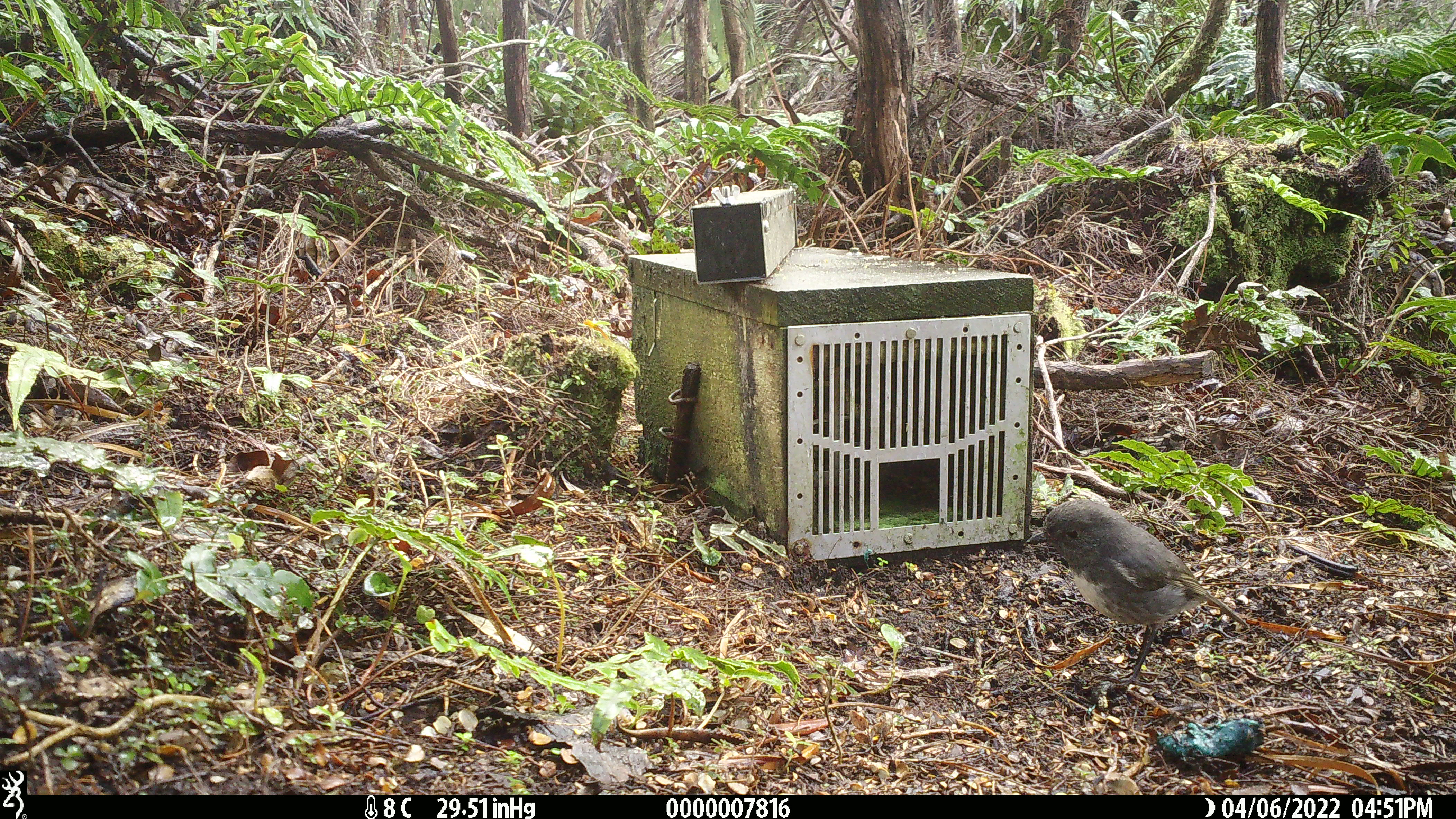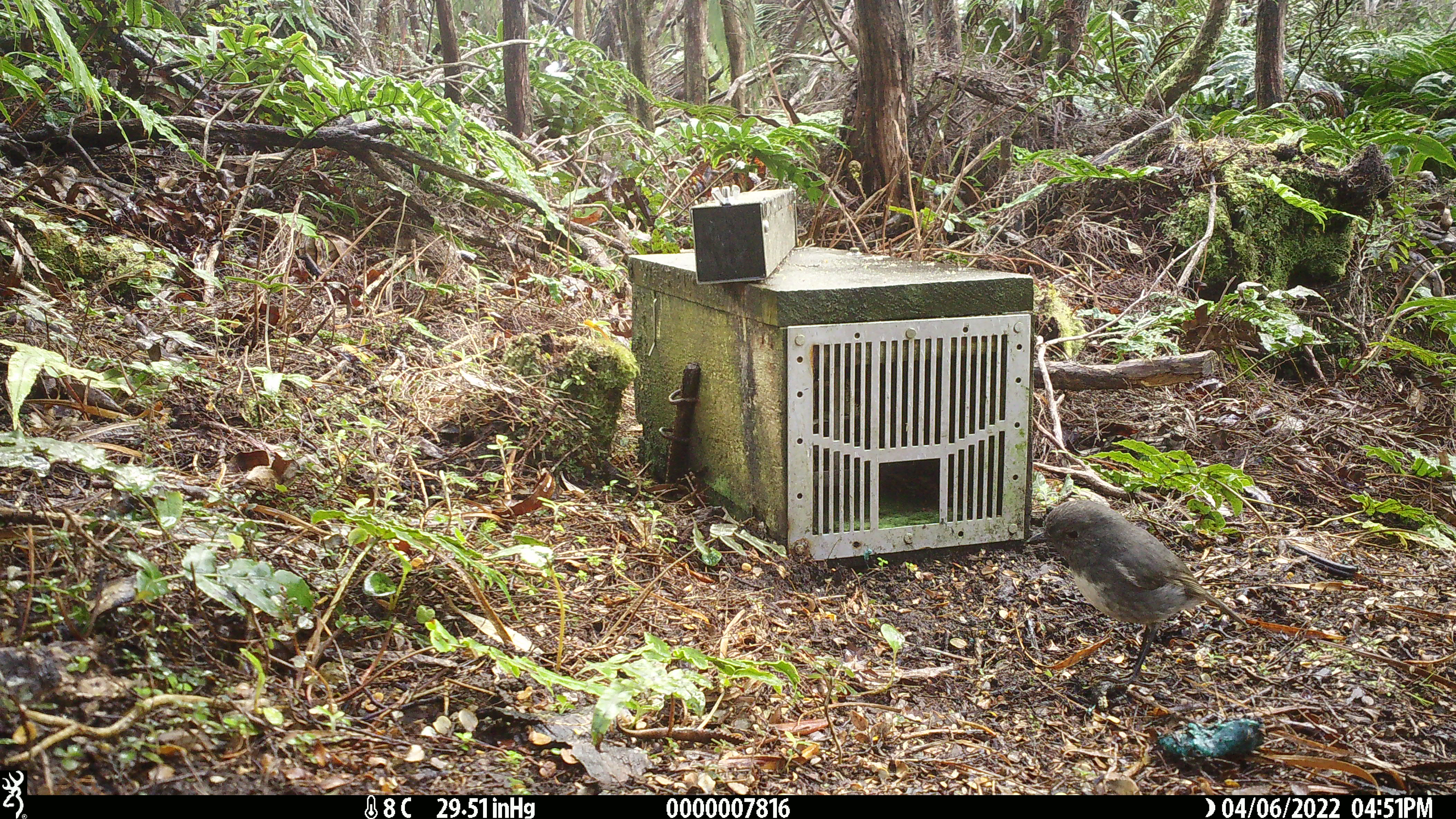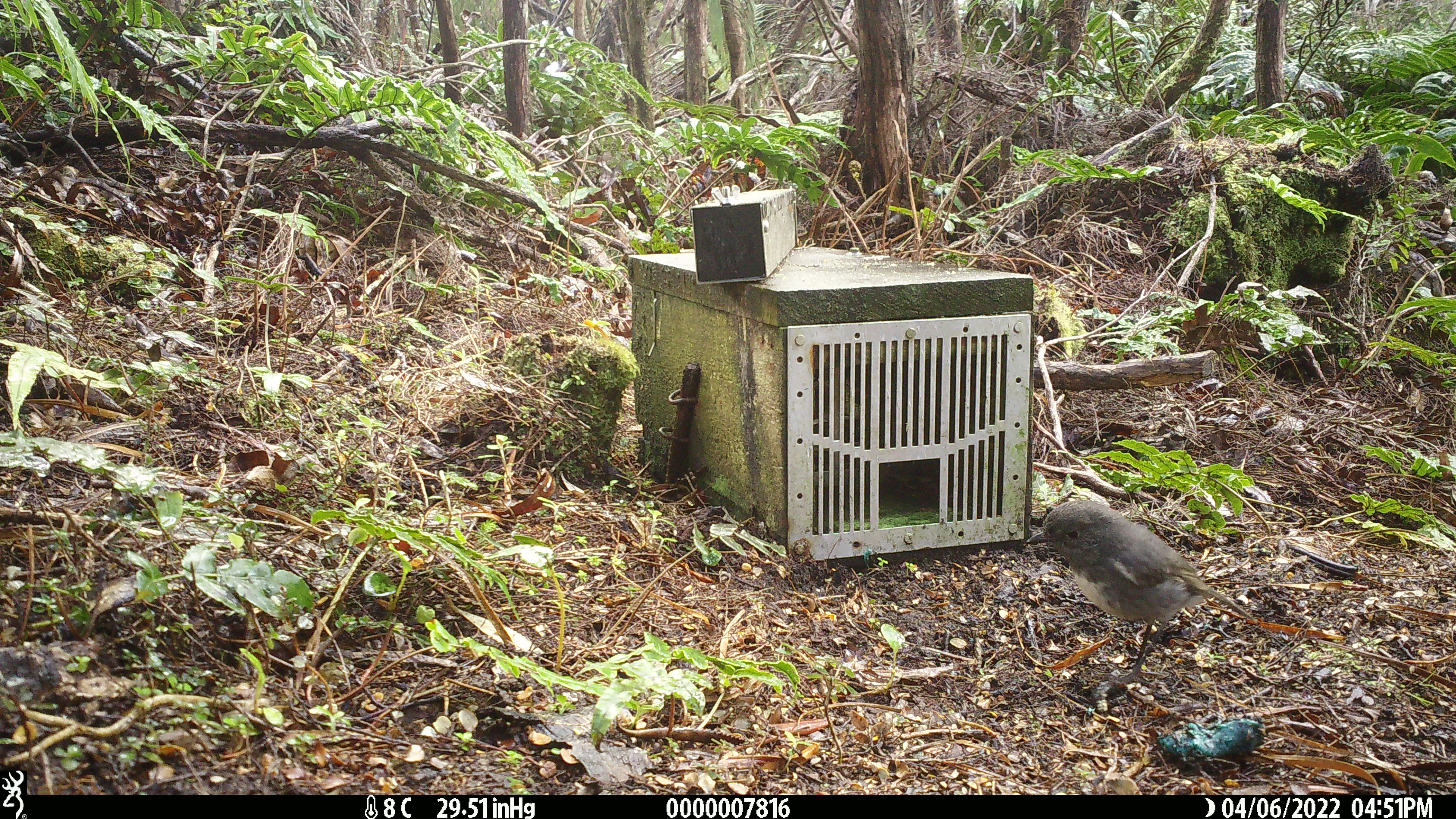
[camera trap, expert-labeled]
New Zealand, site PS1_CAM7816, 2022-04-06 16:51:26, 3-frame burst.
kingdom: Animalia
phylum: Chordata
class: Aves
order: Passeriformes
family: Petroicidae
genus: Petroica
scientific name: Petroica australis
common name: new zealand robin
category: robin